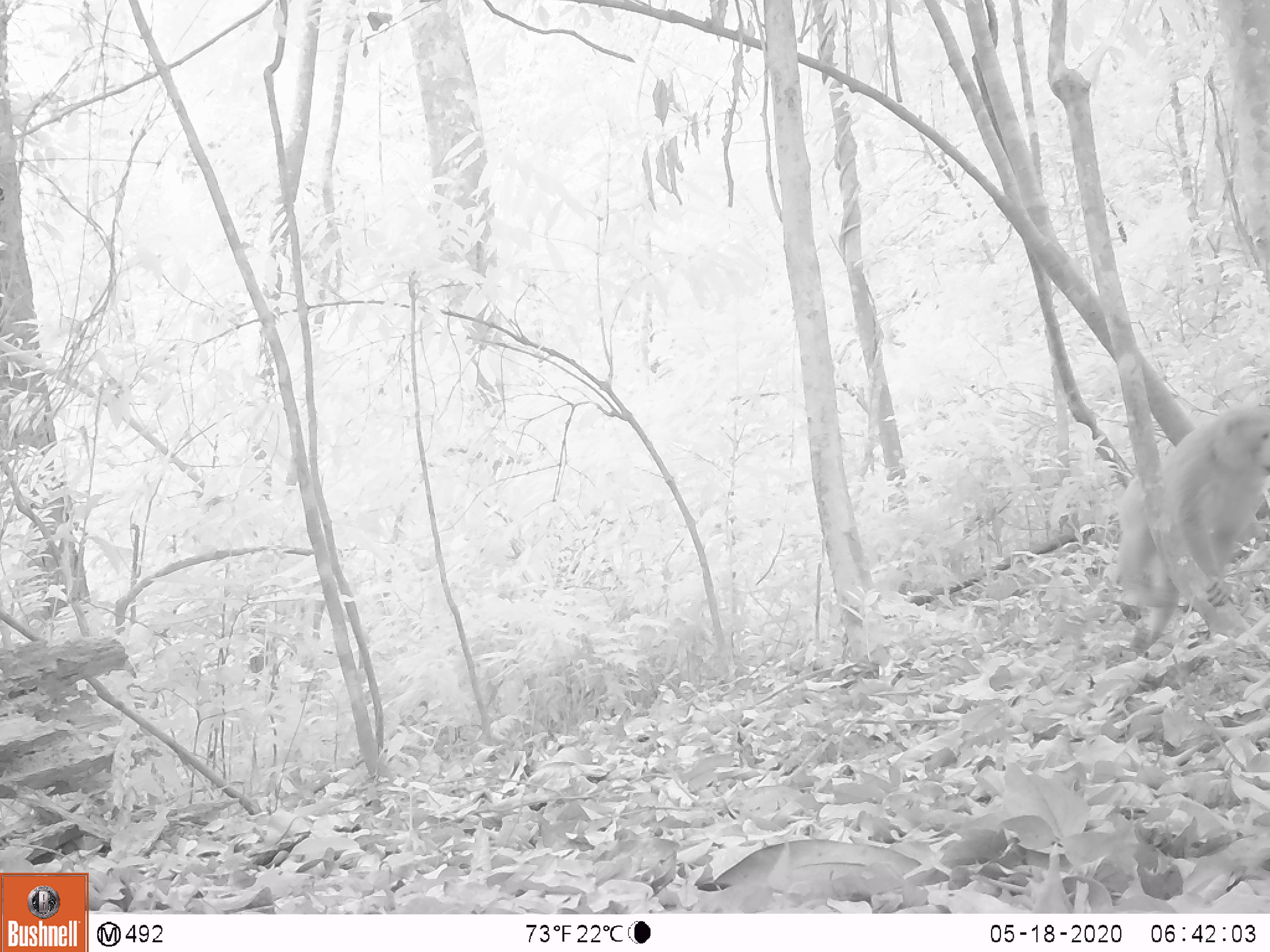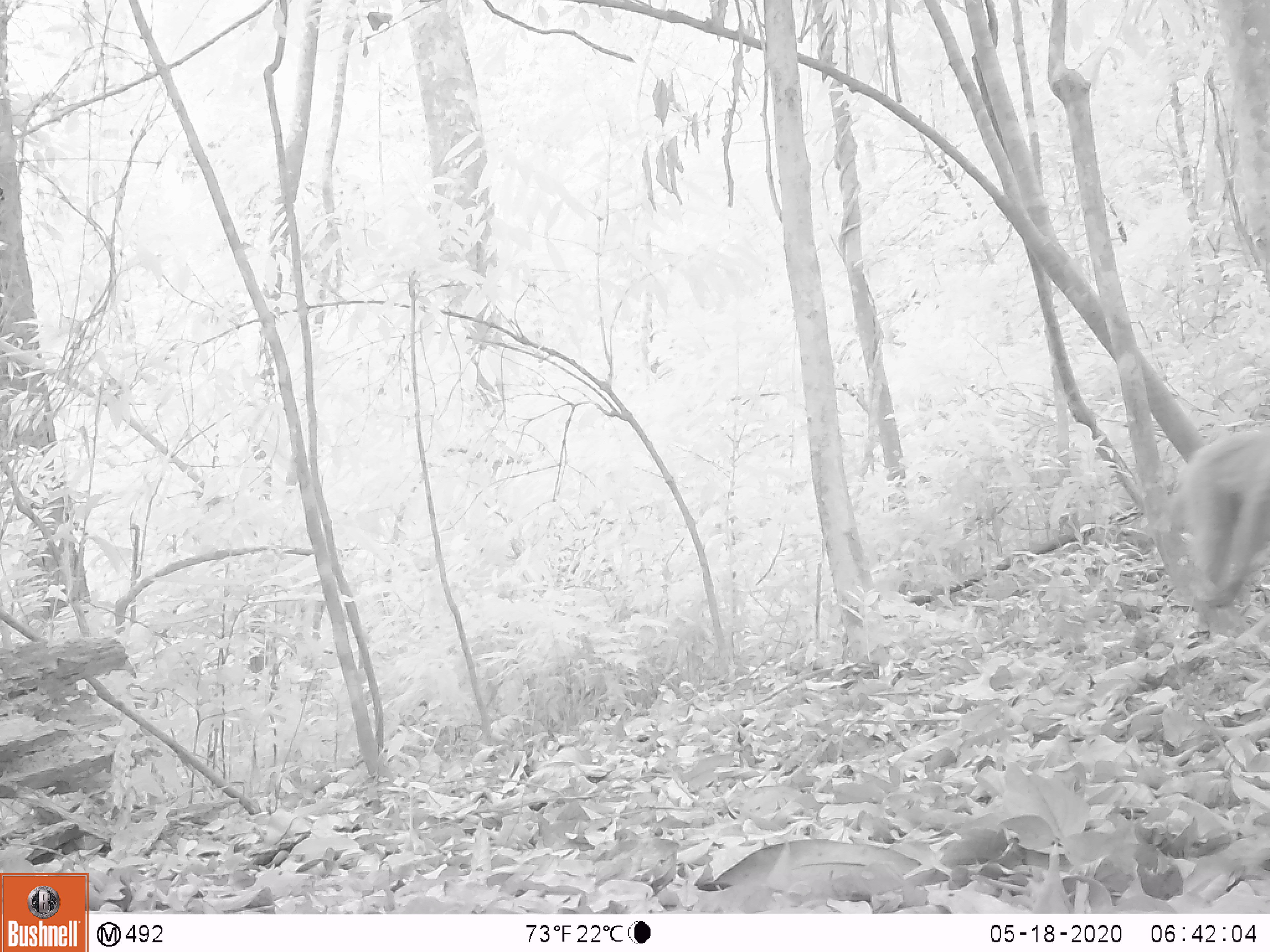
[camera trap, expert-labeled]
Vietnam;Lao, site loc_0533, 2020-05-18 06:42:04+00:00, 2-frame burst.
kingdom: Animalia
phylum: Chordata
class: Mammalia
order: Primates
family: Cercopithecidae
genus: Macaca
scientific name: Macaca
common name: macaques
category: assam or rhesus macaque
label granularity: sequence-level